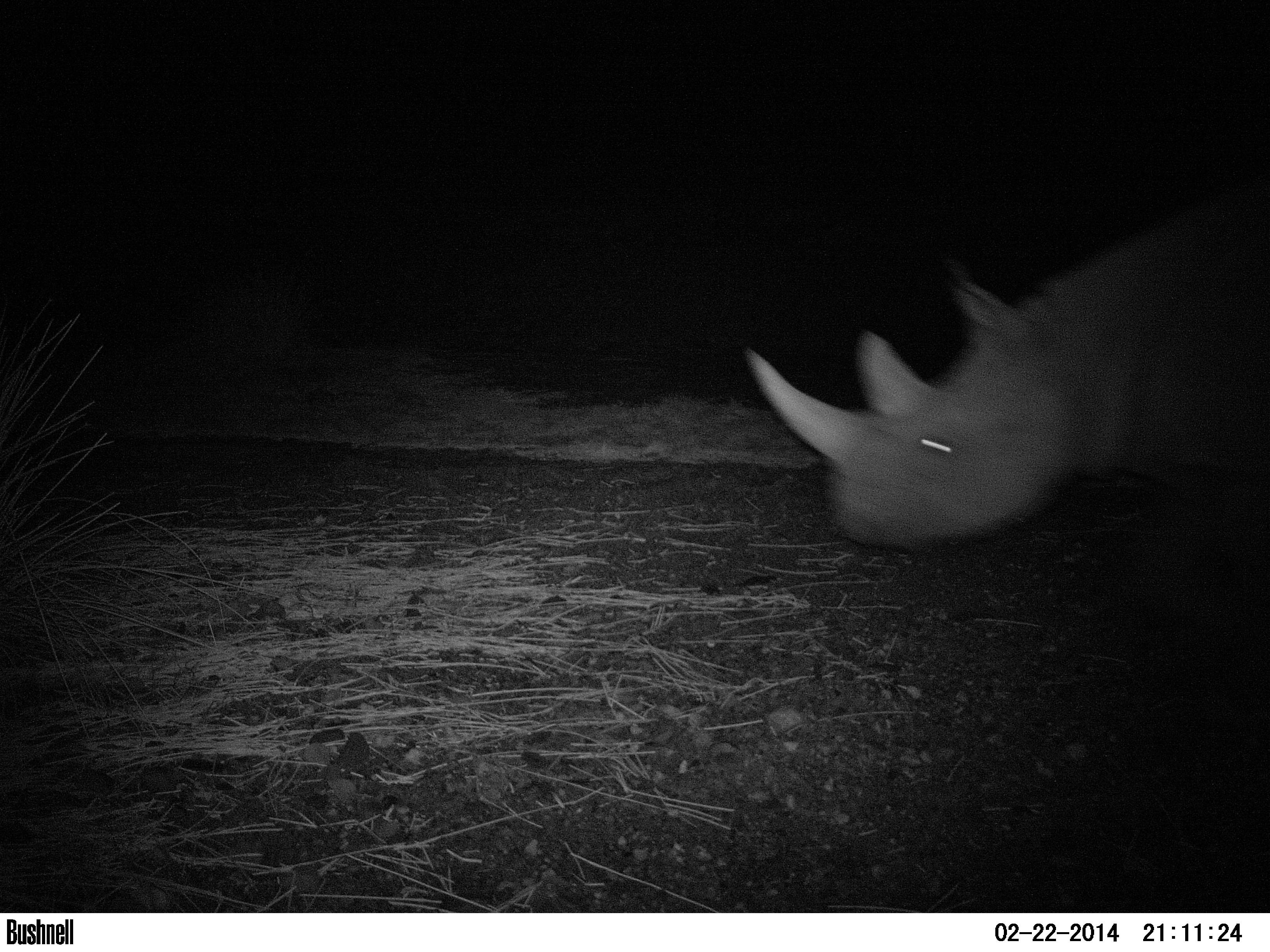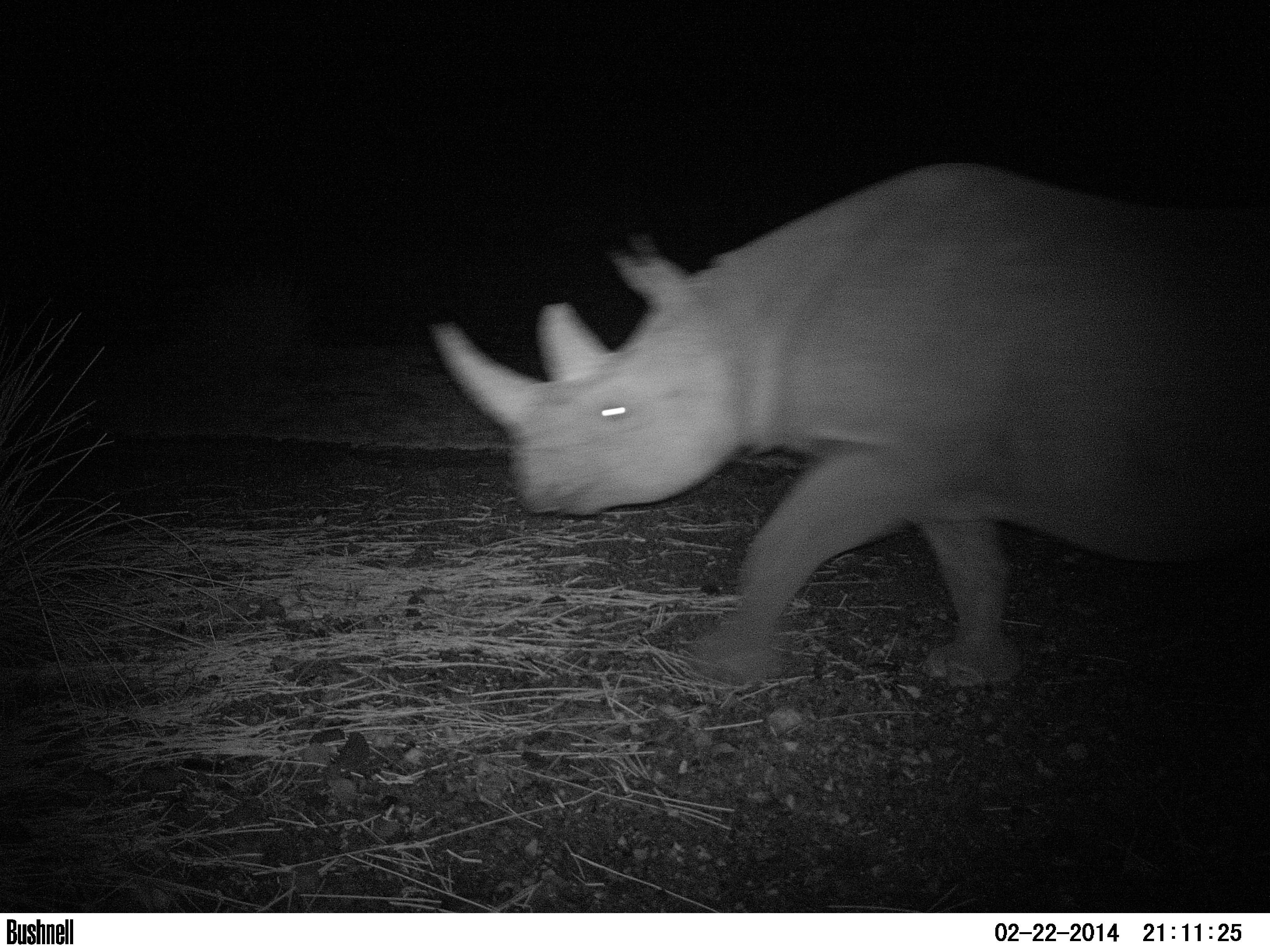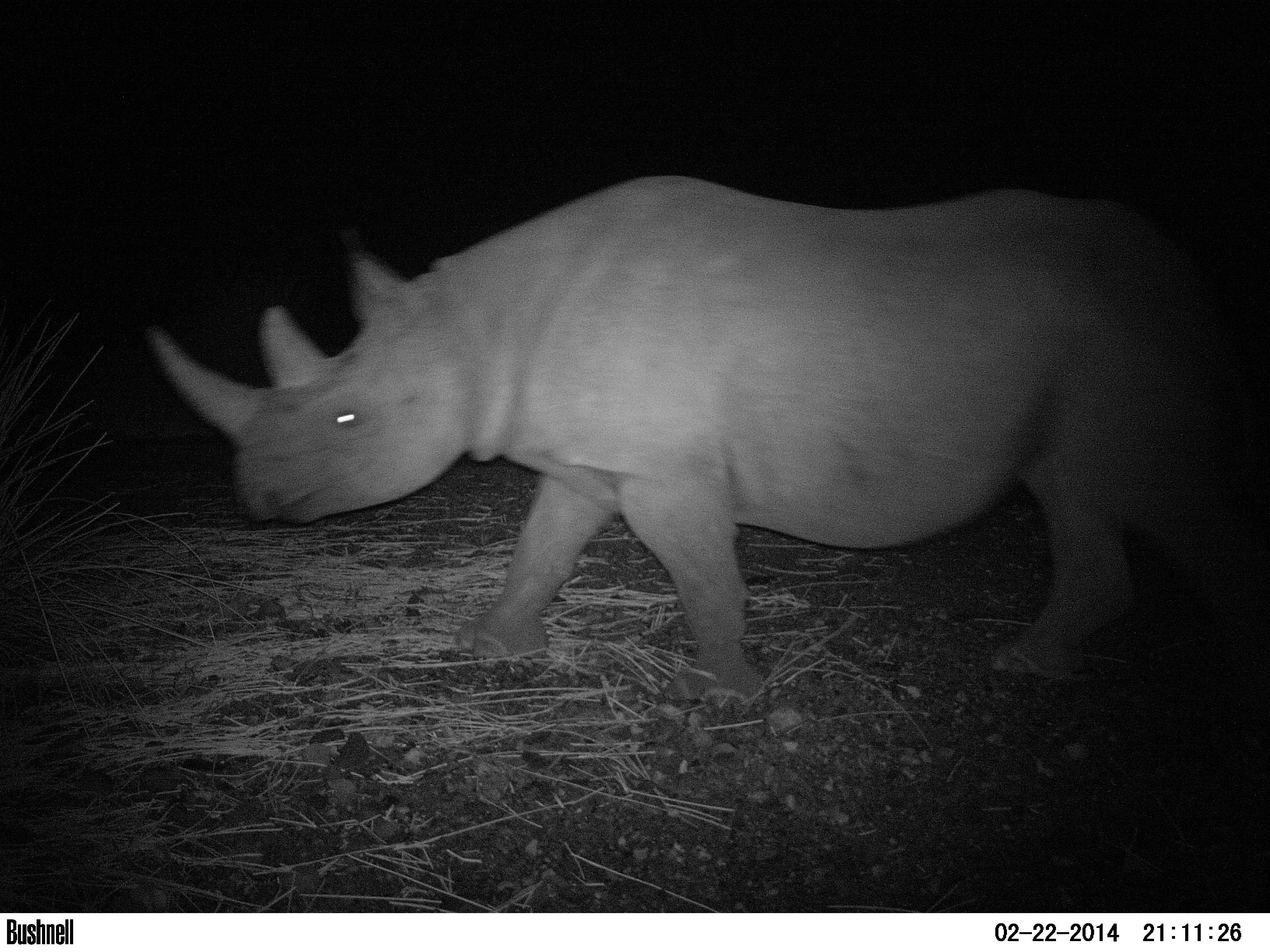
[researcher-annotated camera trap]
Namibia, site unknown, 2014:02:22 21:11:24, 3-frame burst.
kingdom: Animalia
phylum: Chordata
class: Mammalia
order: Perissodactyla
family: Rhinocerotidae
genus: Diceros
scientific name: Diceros bicornis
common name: black rhinoceros